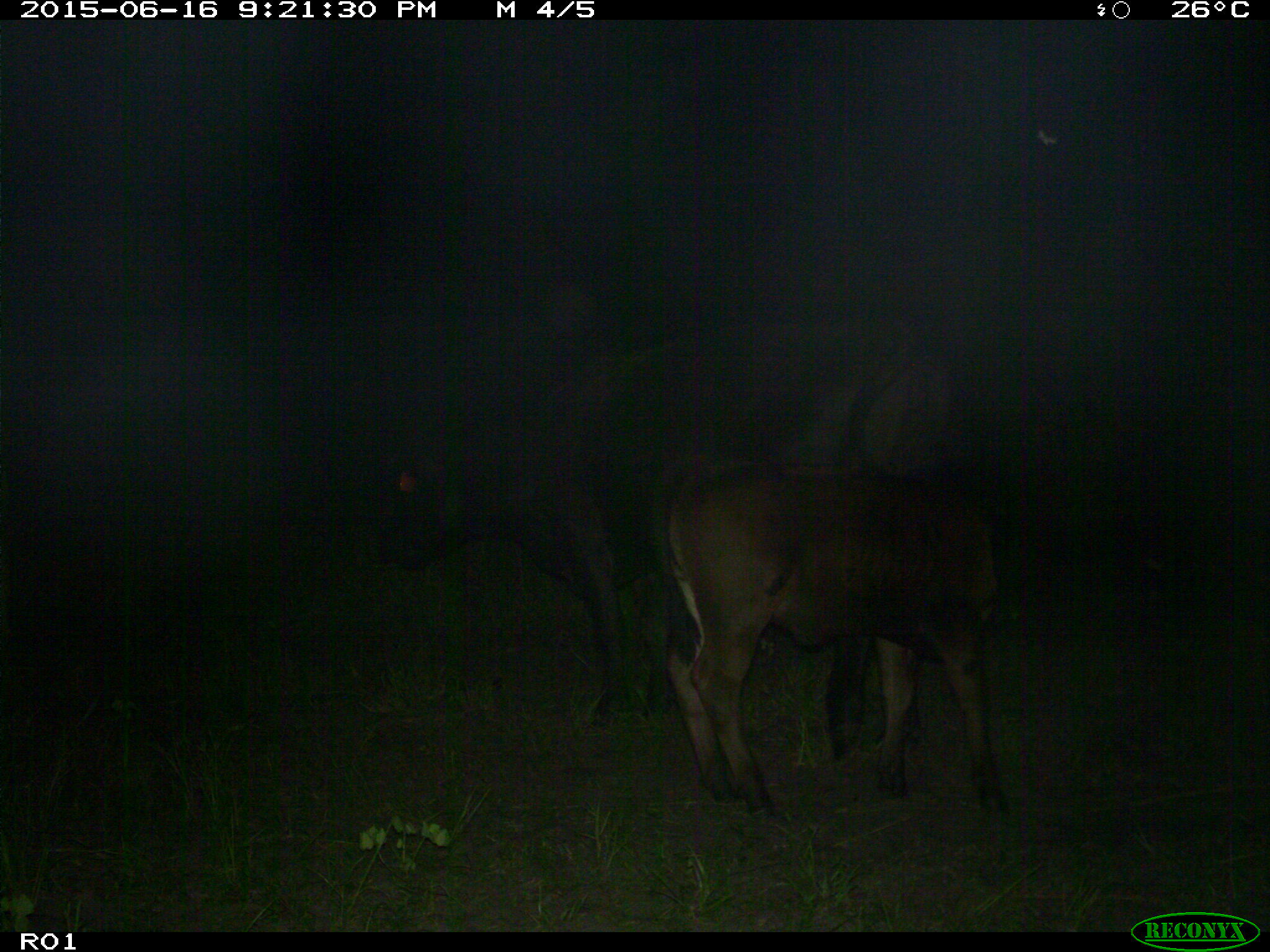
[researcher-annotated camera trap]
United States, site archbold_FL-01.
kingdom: Animalia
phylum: Chordata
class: Mammalia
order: Artiodactyla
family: Bovidae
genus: Bos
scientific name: Bos taurus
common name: domestic cow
Bos taurus (domestic cow).